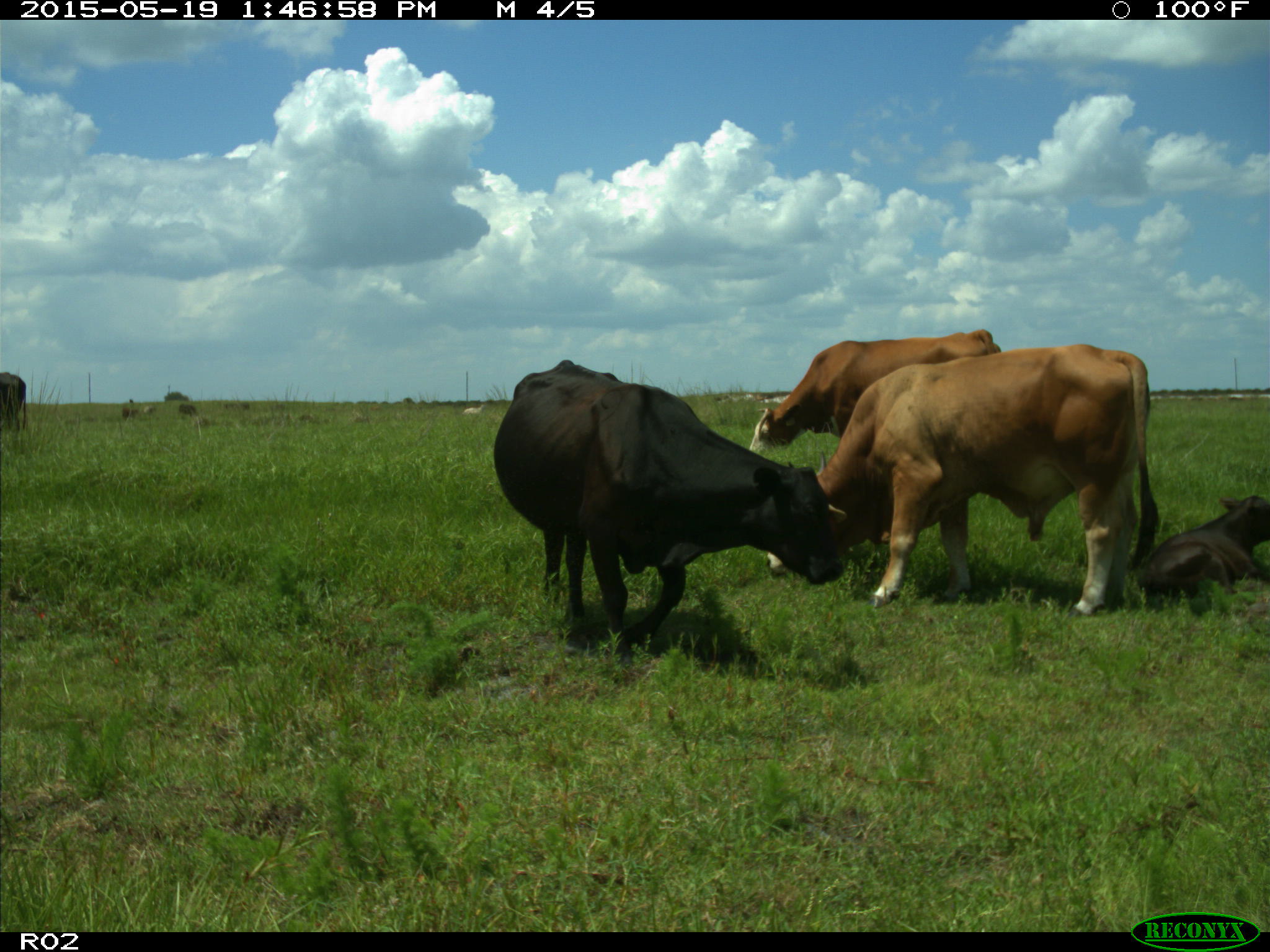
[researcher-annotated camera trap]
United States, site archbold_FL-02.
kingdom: Animalia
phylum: Chordata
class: Mammalia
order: Artiodactyla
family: Bovidae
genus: Bos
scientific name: Bos taurus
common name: domestic cow